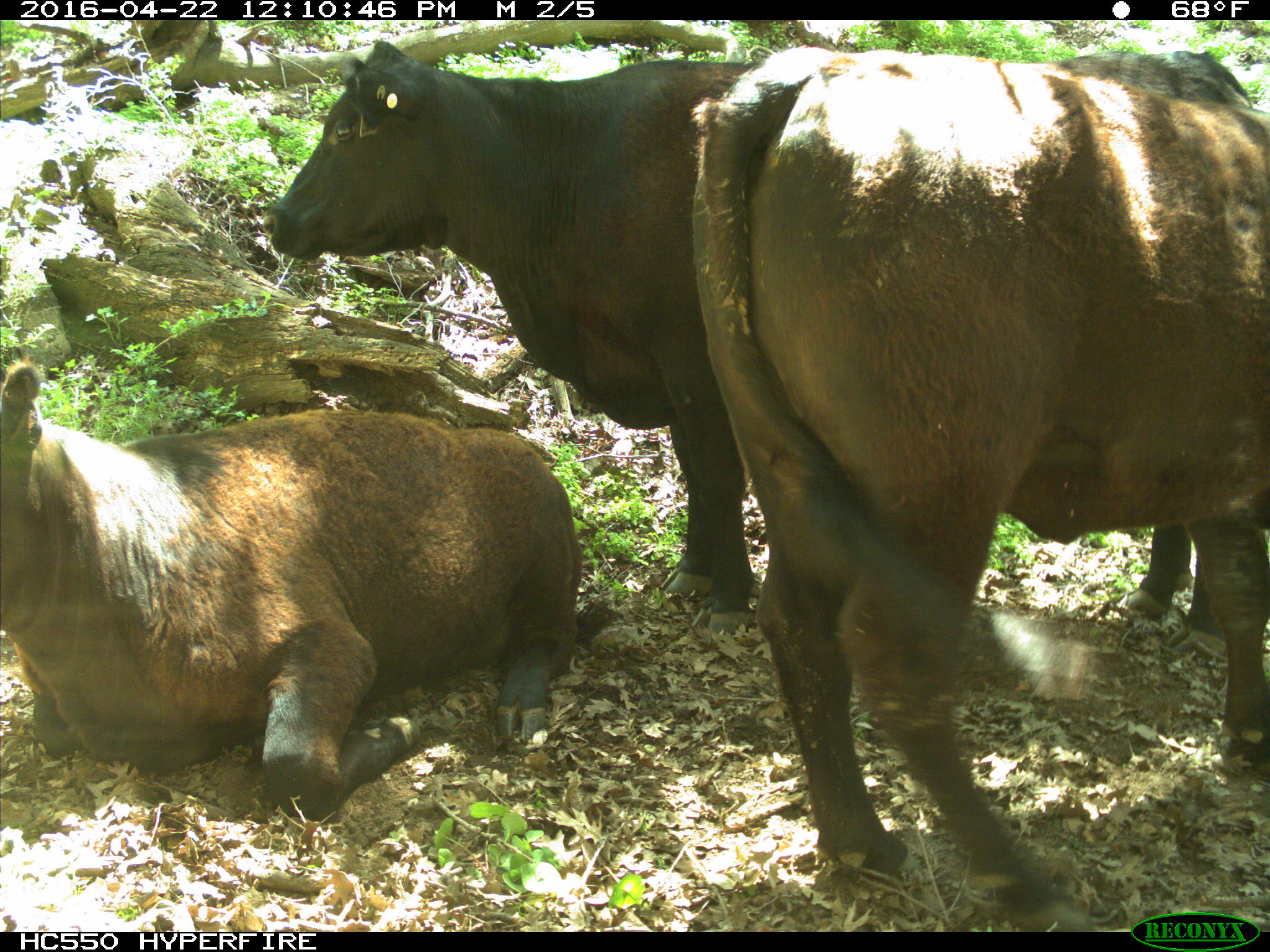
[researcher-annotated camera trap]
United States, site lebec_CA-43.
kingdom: Animalia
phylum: Chordata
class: Mammalia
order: Artiodactyla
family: Bovidae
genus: Bos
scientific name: Bos taurus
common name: domestic cow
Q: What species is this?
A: Bos taurus (domestic cow).